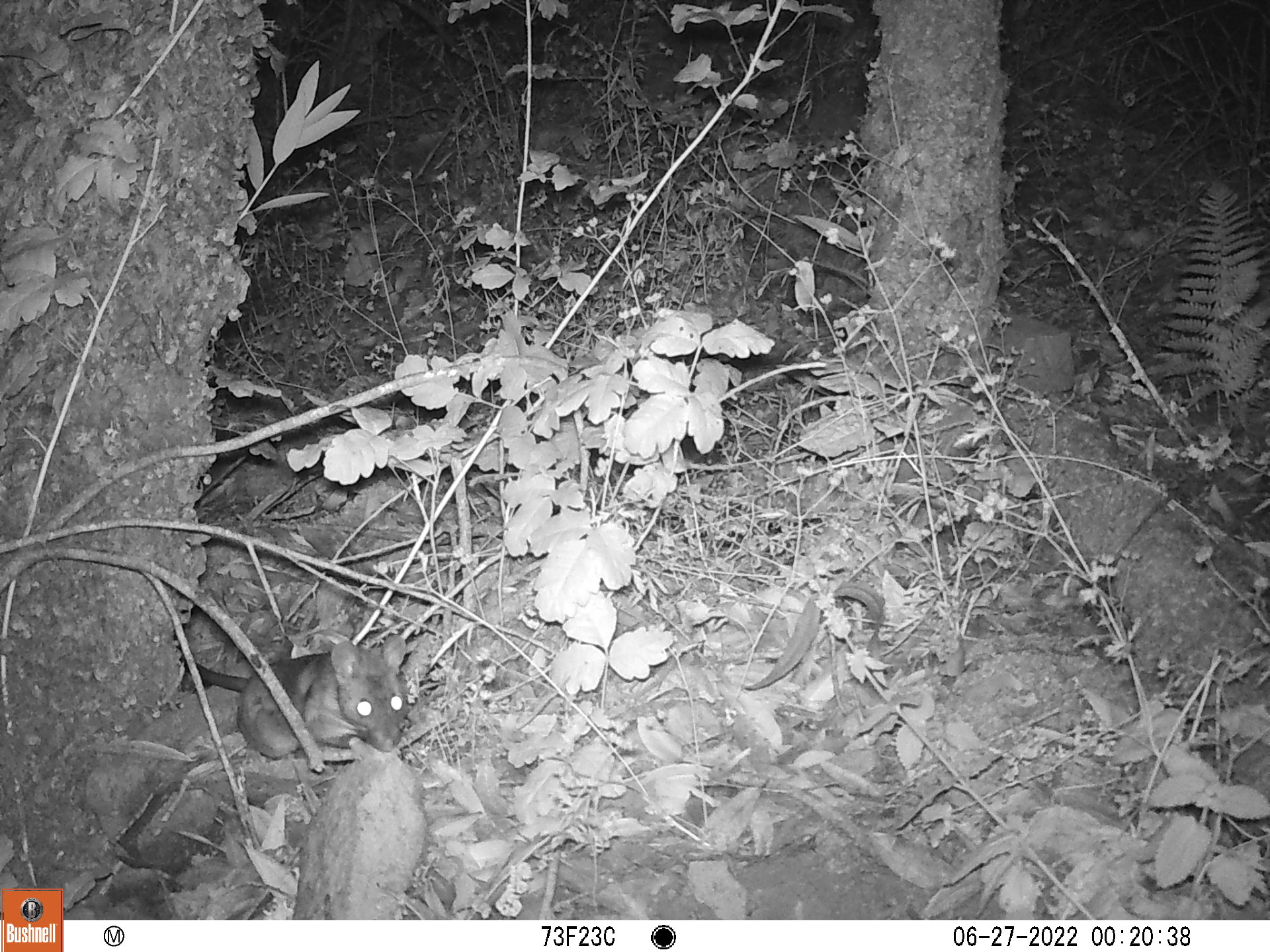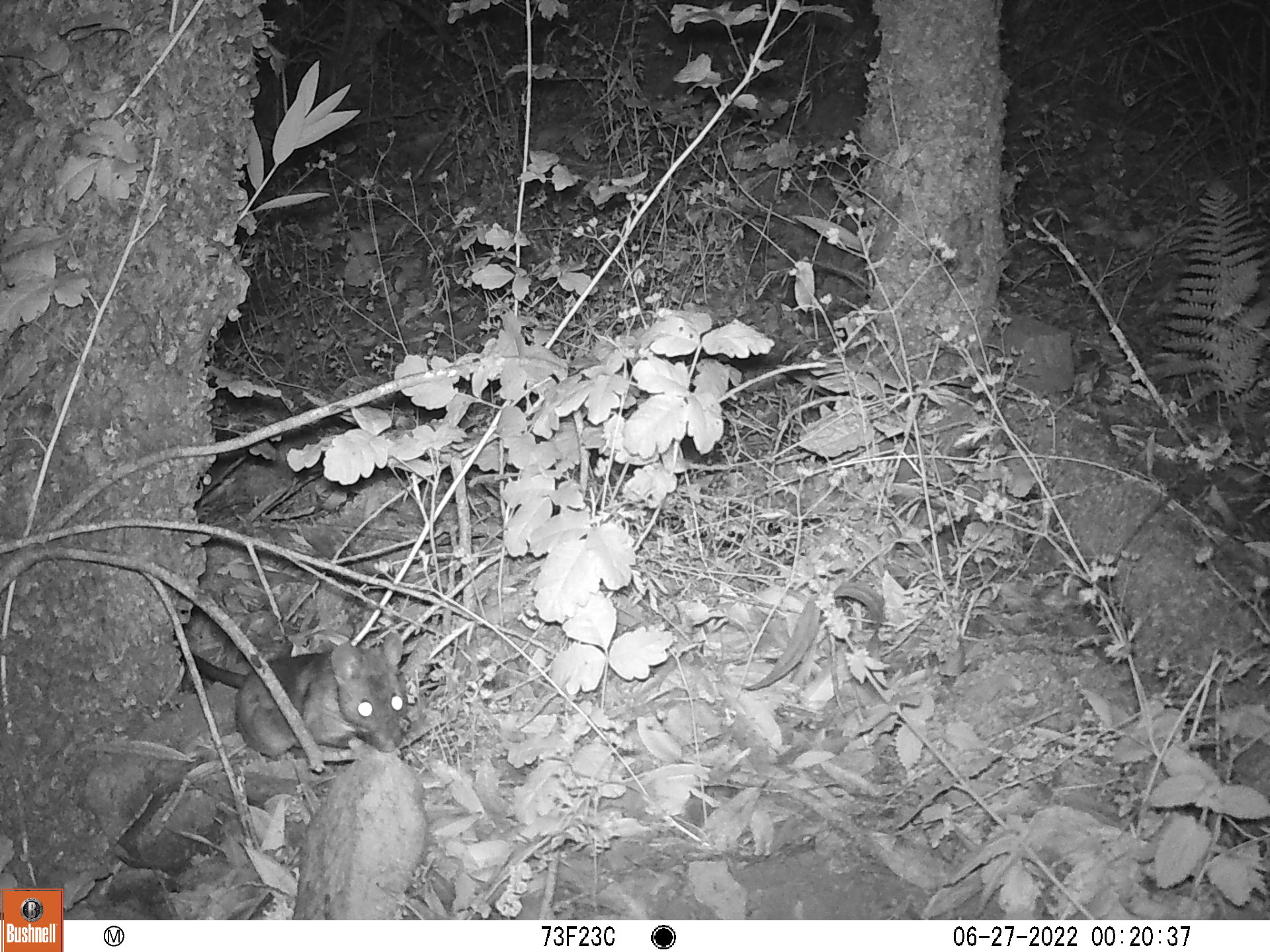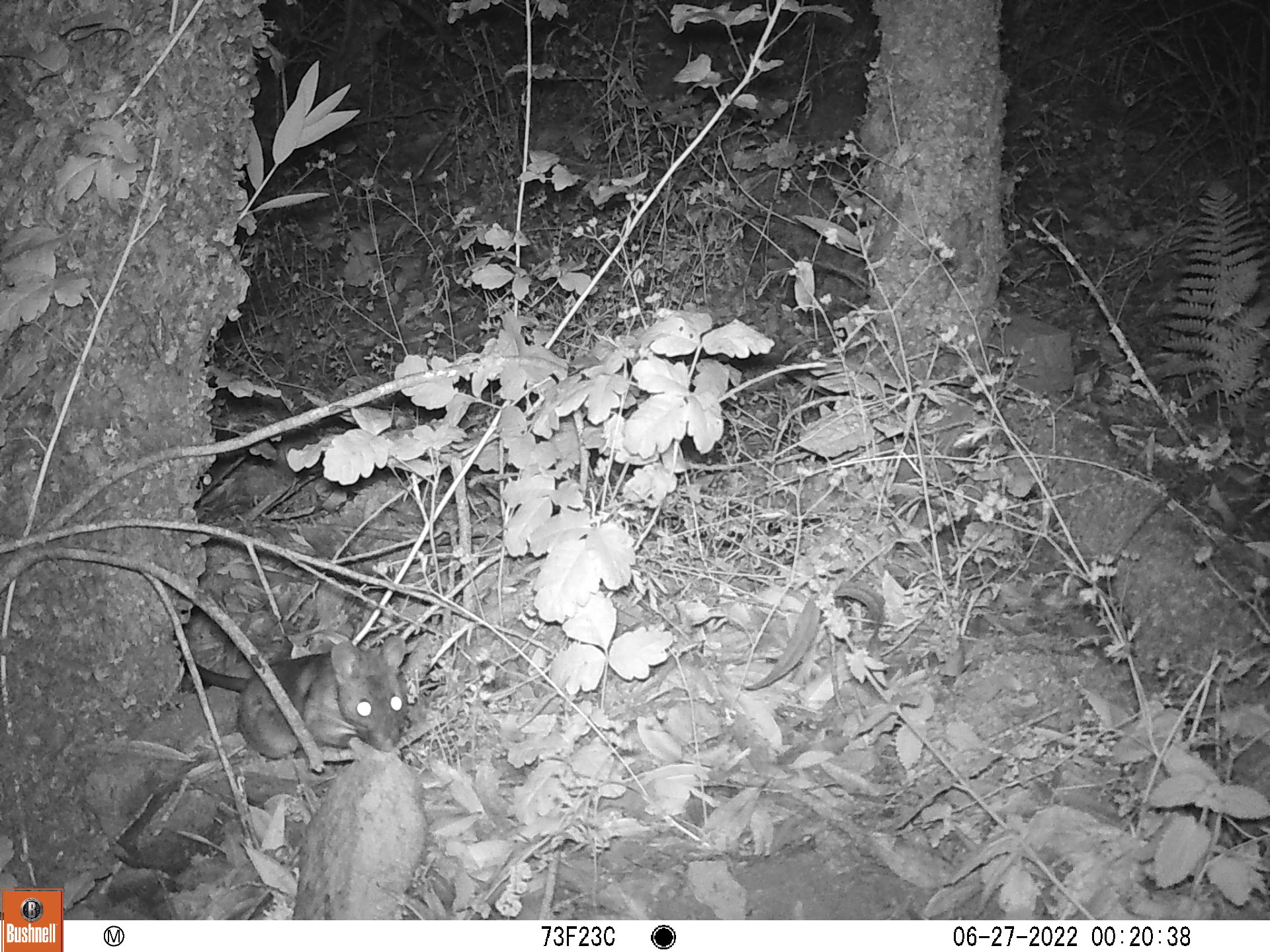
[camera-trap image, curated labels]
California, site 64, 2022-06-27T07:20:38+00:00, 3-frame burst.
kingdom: Animalia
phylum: Chordata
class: Mammalia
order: Rodentia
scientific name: Rodentia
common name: mouse or rat